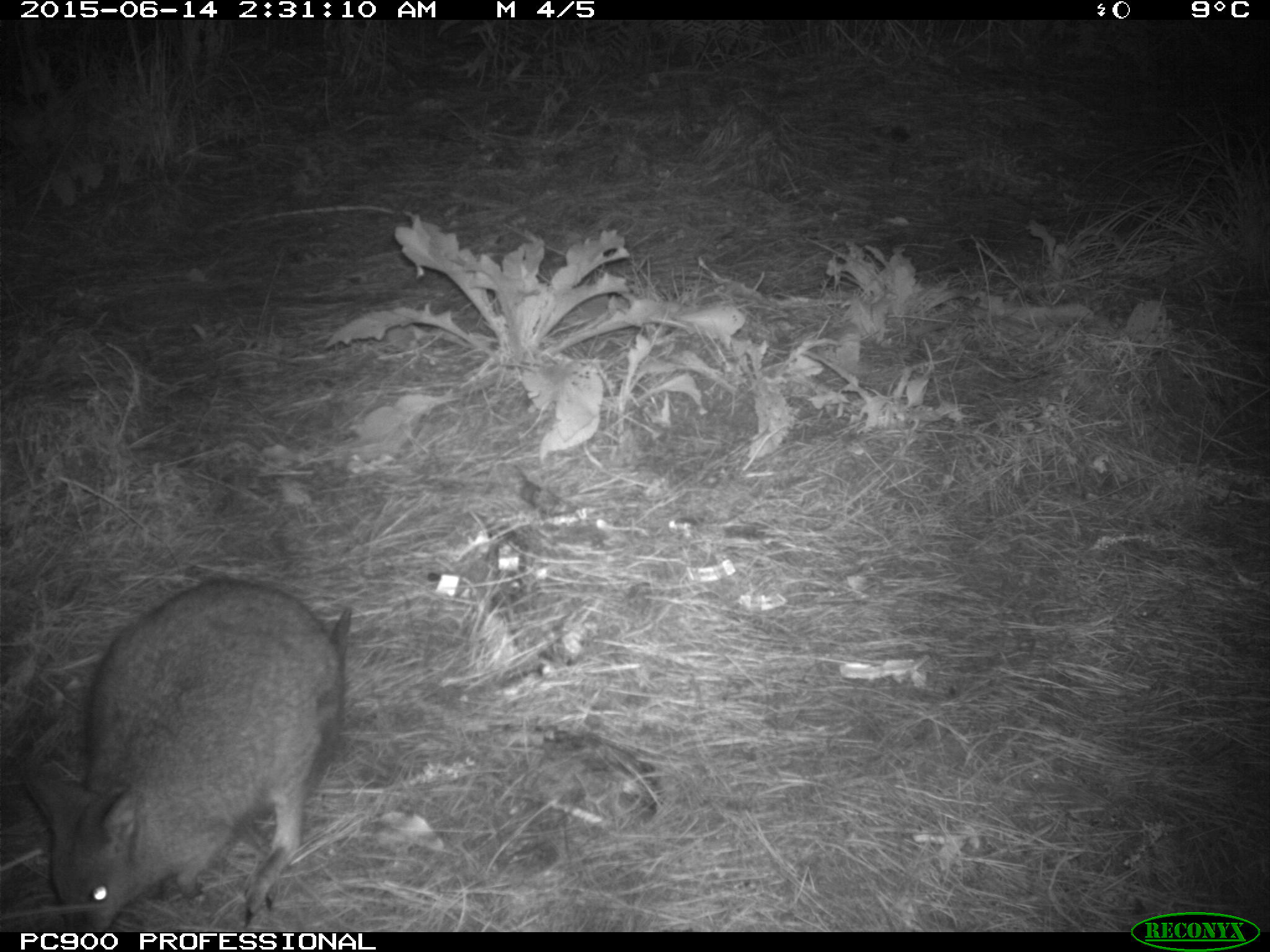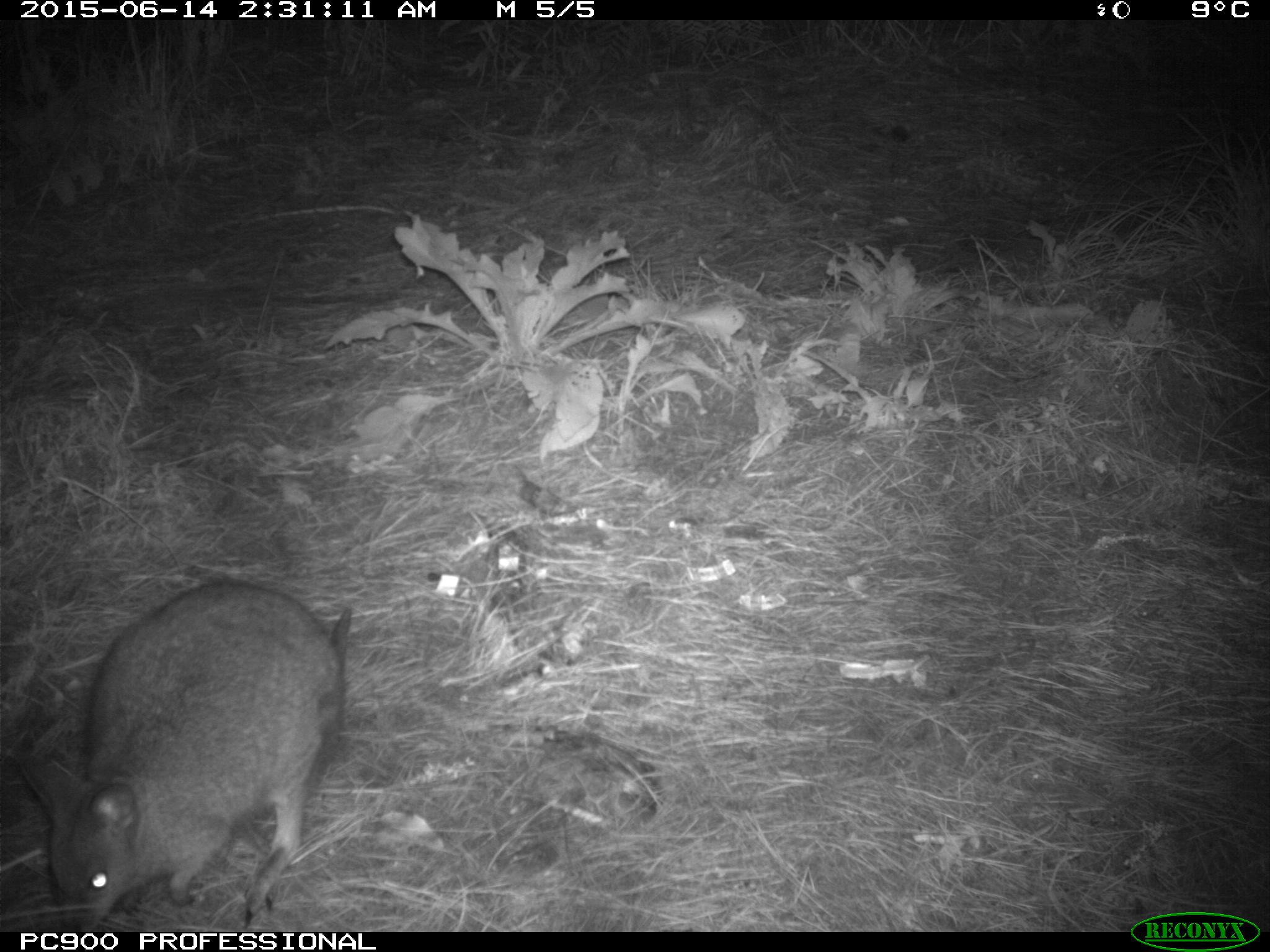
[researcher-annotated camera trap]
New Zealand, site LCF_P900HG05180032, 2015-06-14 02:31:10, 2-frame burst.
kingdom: Animalia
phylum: Chordata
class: Mammalia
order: Diprotodontia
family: Macropodidae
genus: Notamacropus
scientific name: Notamacropus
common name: wallaby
Wallaby (Notamacropus).